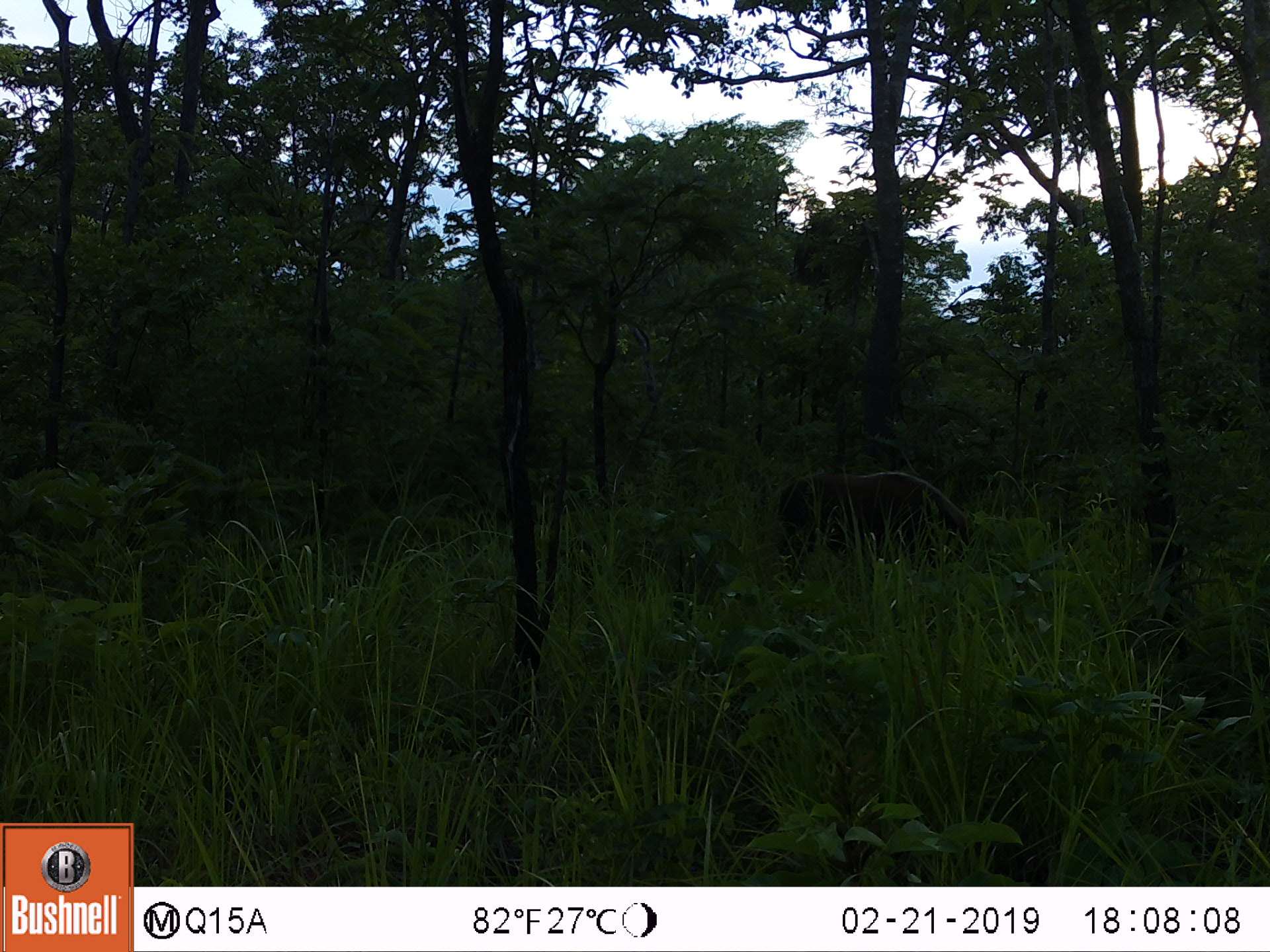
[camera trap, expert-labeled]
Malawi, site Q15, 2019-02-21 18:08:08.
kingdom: Animalia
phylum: Chordata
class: Mammalia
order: Artiodactyla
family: Suidae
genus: Potamochoerus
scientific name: Potamochoerus larvatus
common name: bushpig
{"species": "bushpig (Potamochoerus larvatus)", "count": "1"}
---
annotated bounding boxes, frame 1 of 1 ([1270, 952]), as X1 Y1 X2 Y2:
bushpig: 769 467 982 586